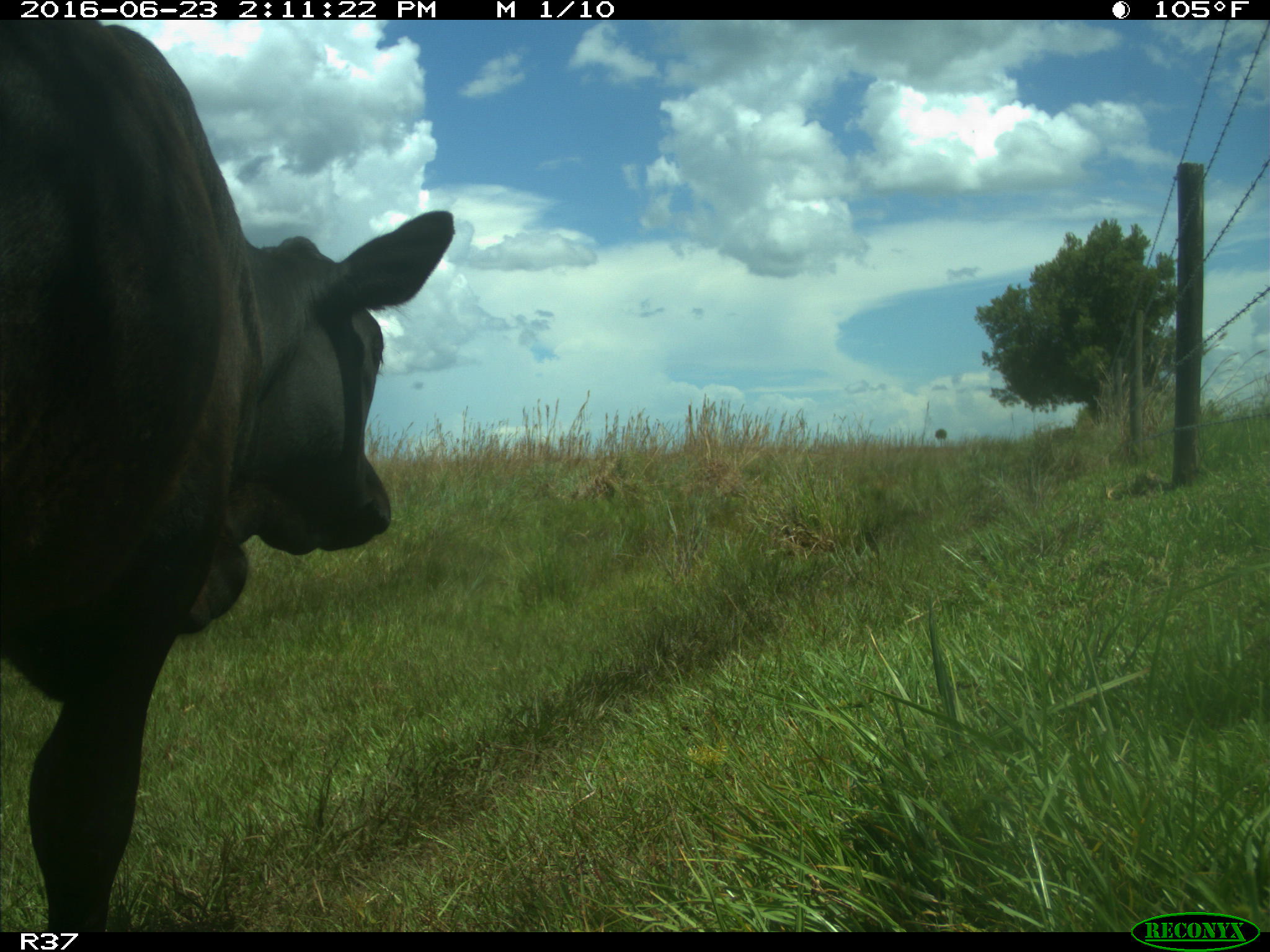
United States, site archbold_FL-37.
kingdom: Animalia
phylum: Chordata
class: Mammalia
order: Artiodactyla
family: Bovidae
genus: Bos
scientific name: Bos taurus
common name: domestic cow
Bos taurus (domestic cow).